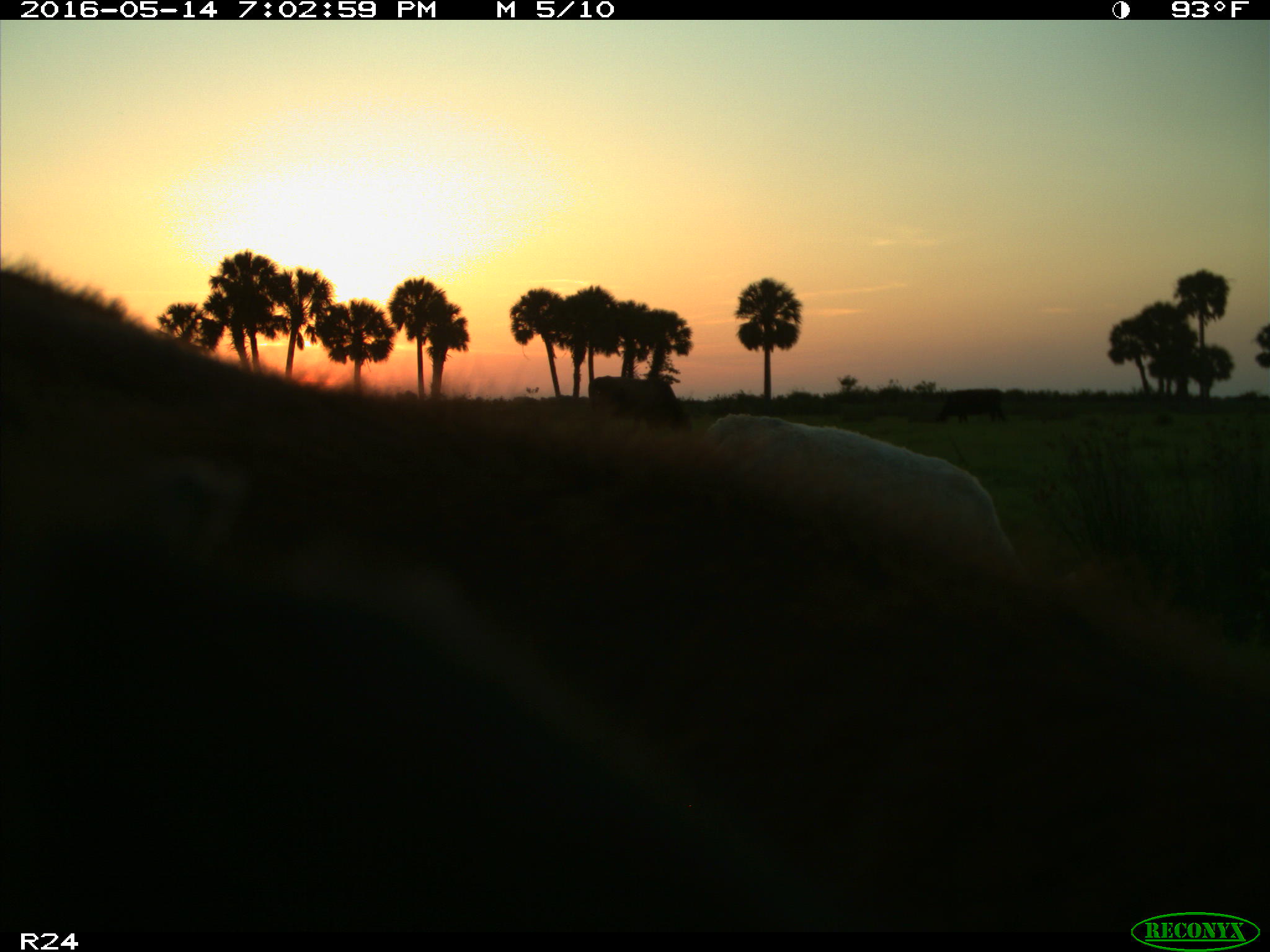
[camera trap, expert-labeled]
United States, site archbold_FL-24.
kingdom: Animalia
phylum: Chordata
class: Mammalia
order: Artiodactyla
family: Bovidae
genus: Bos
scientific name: Bos taurus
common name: domestic cow